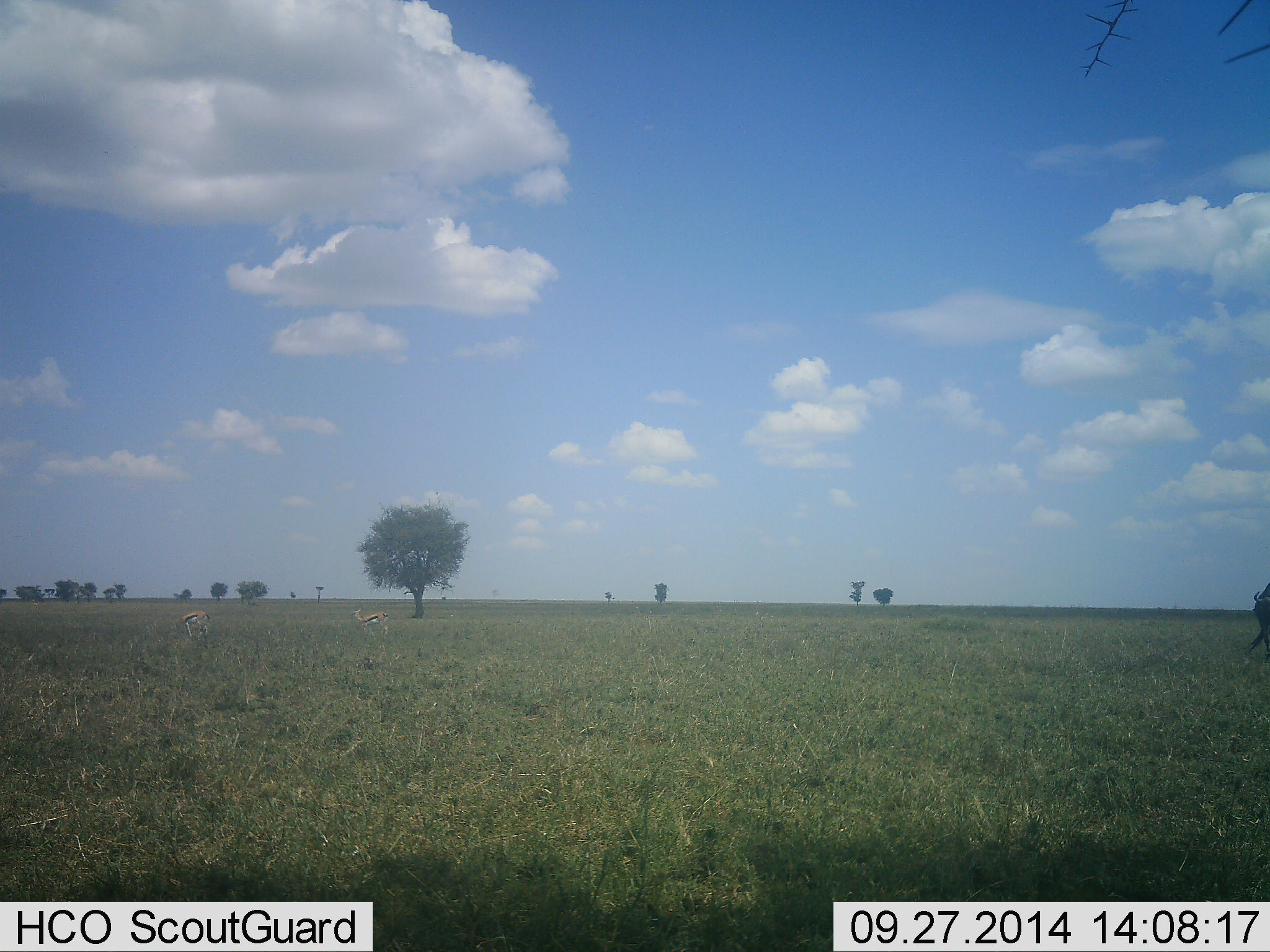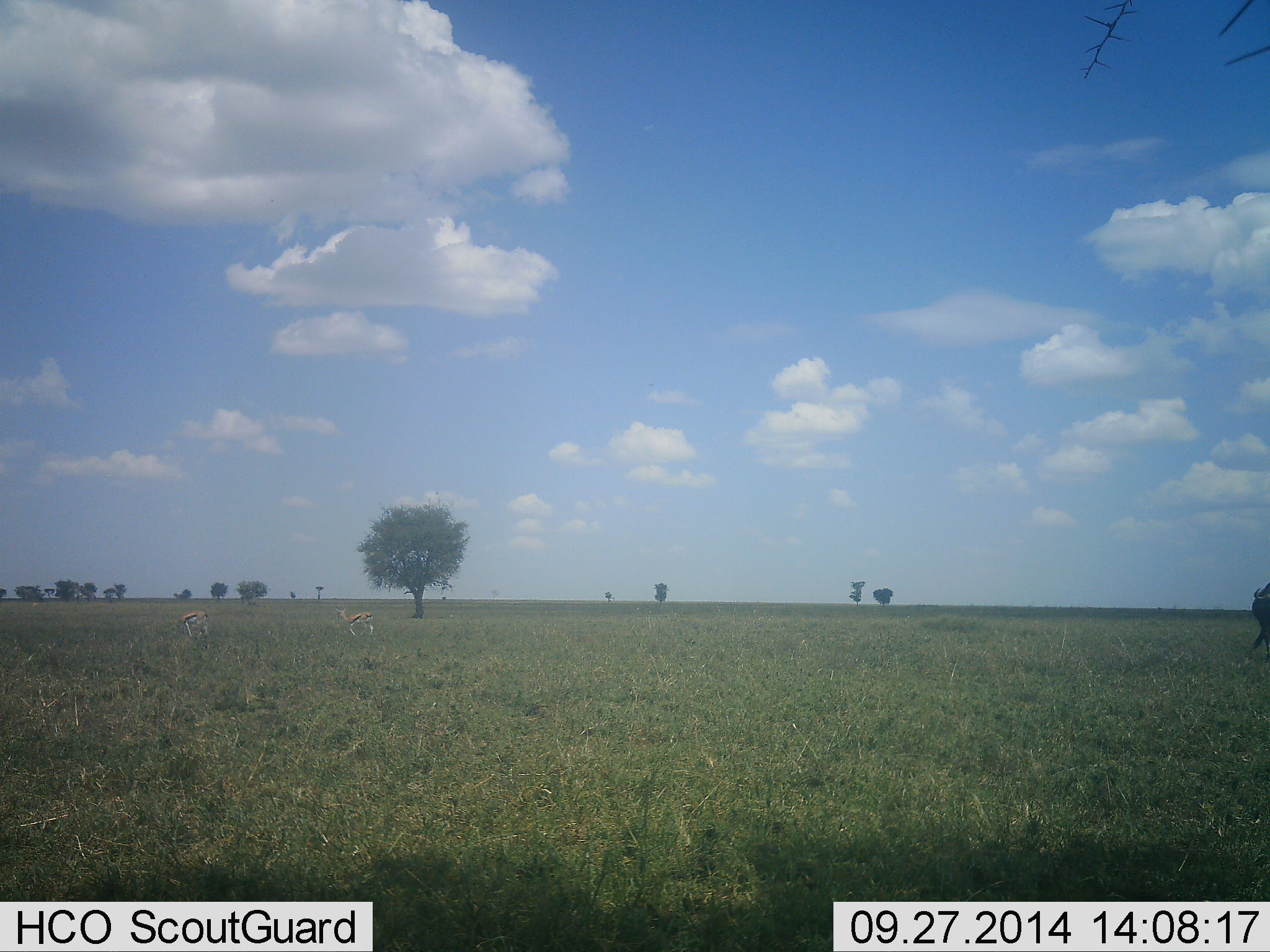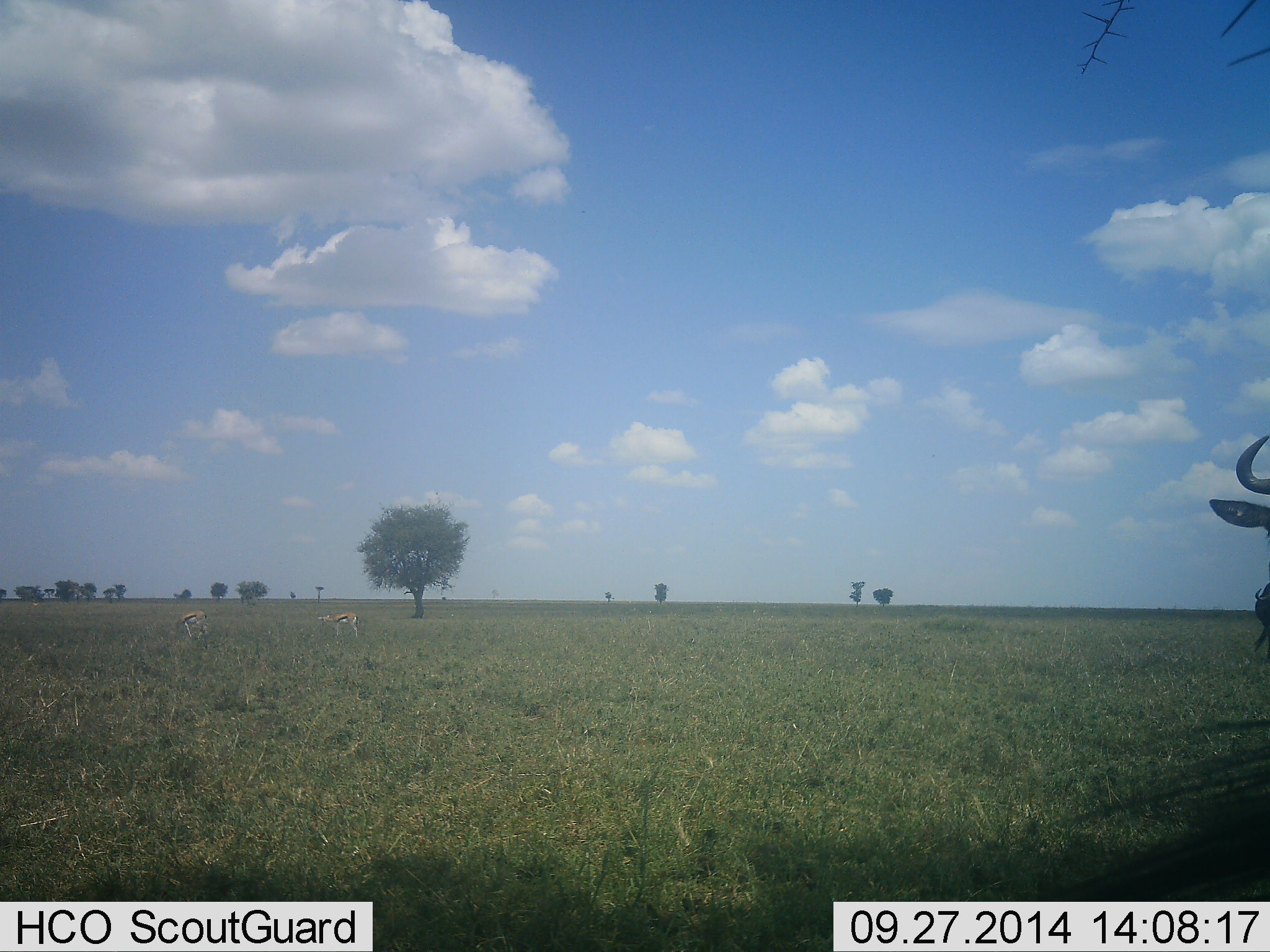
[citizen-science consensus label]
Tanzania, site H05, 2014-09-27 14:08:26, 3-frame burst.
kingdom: Animalia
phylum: Chordata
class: Mammalia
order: Artiodactyla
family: Bovidae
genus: Connochaetes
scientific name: Connochaetes taurinus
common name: blue wildebeest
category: wildebeest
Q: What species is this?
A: Wildebeest (blue wildebeest) (Connochaetes taurinus).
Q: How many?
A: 2.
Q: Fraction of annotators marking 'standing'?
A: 64%.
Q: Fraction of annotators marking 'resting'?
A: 0%.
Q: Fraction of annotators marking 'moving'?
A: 64%.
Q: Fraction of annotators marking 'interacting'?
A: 0%.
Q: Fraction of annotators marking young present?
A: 0%.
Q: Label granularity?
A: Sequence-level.